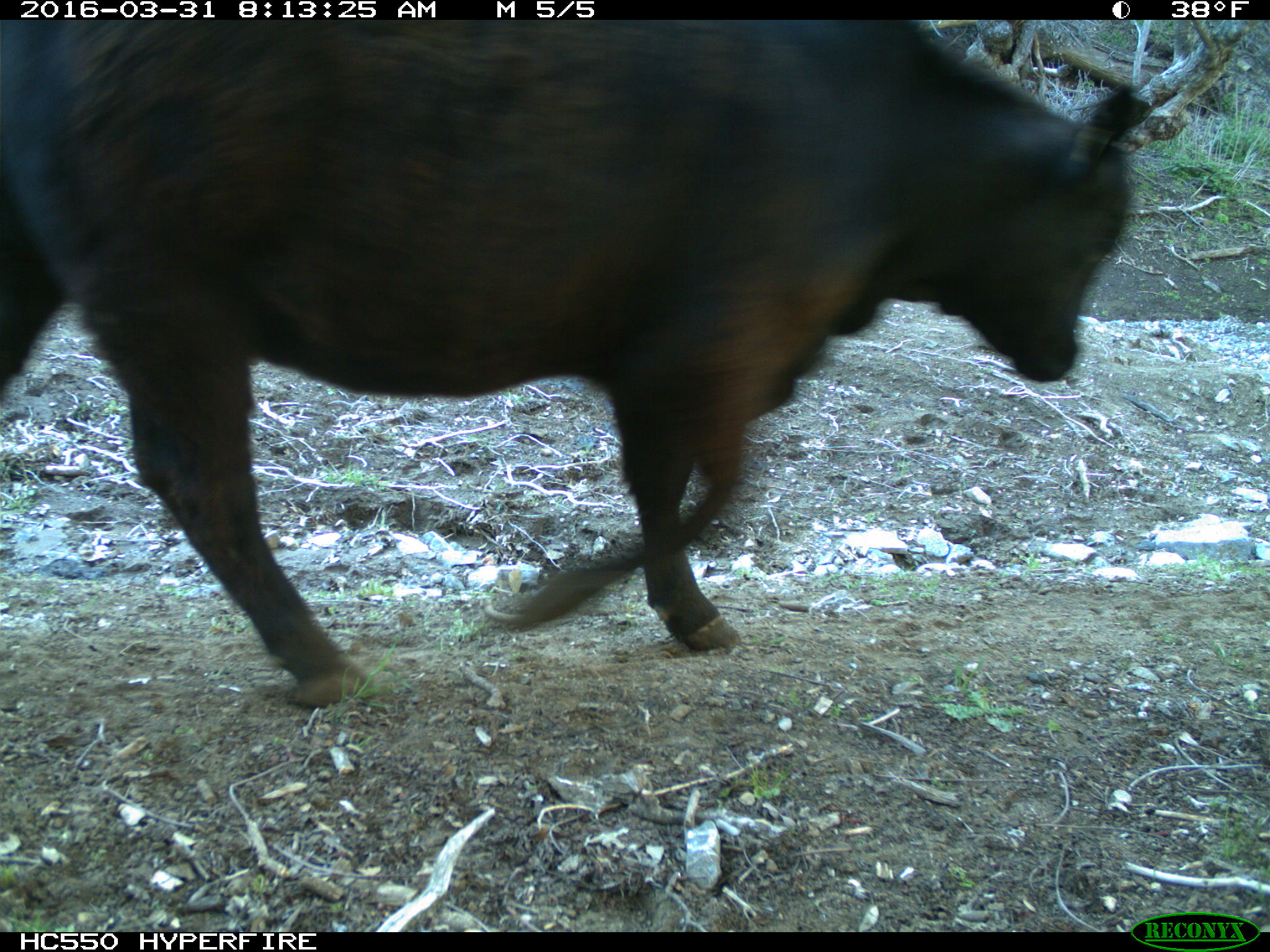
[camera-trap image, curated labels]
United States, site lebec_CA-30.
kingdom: Animalia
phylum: Chordata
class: Mammalia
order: Artiodactyla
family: Bovidae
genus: Bos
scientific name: Bos taurus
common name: domestic cow